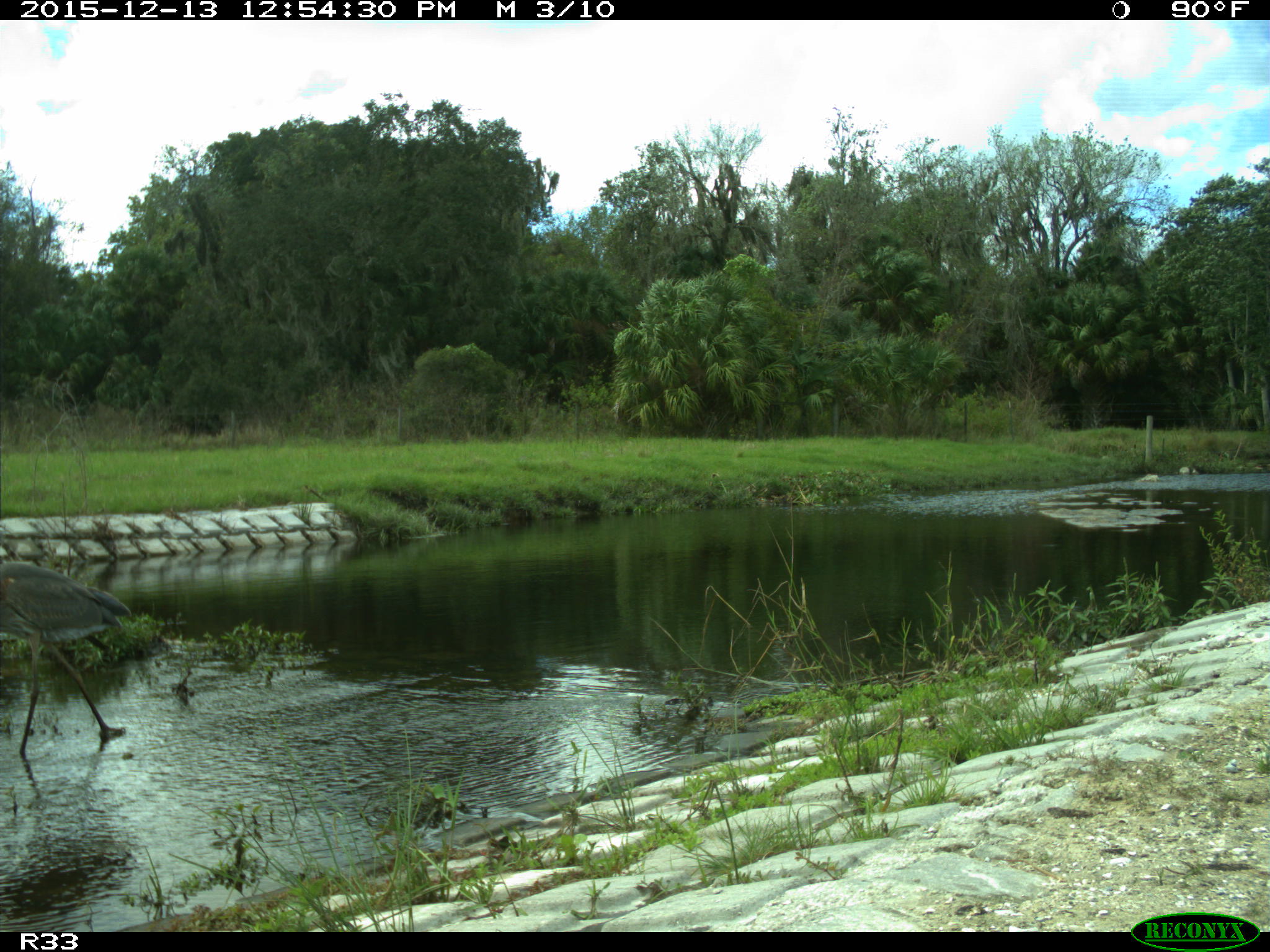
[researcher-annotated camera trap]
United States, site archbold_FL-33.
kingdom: Animalia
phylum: Chordata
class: Aves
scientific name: Aves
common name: birds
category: unidentified bird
Unidentified bird (birds) (Aves).